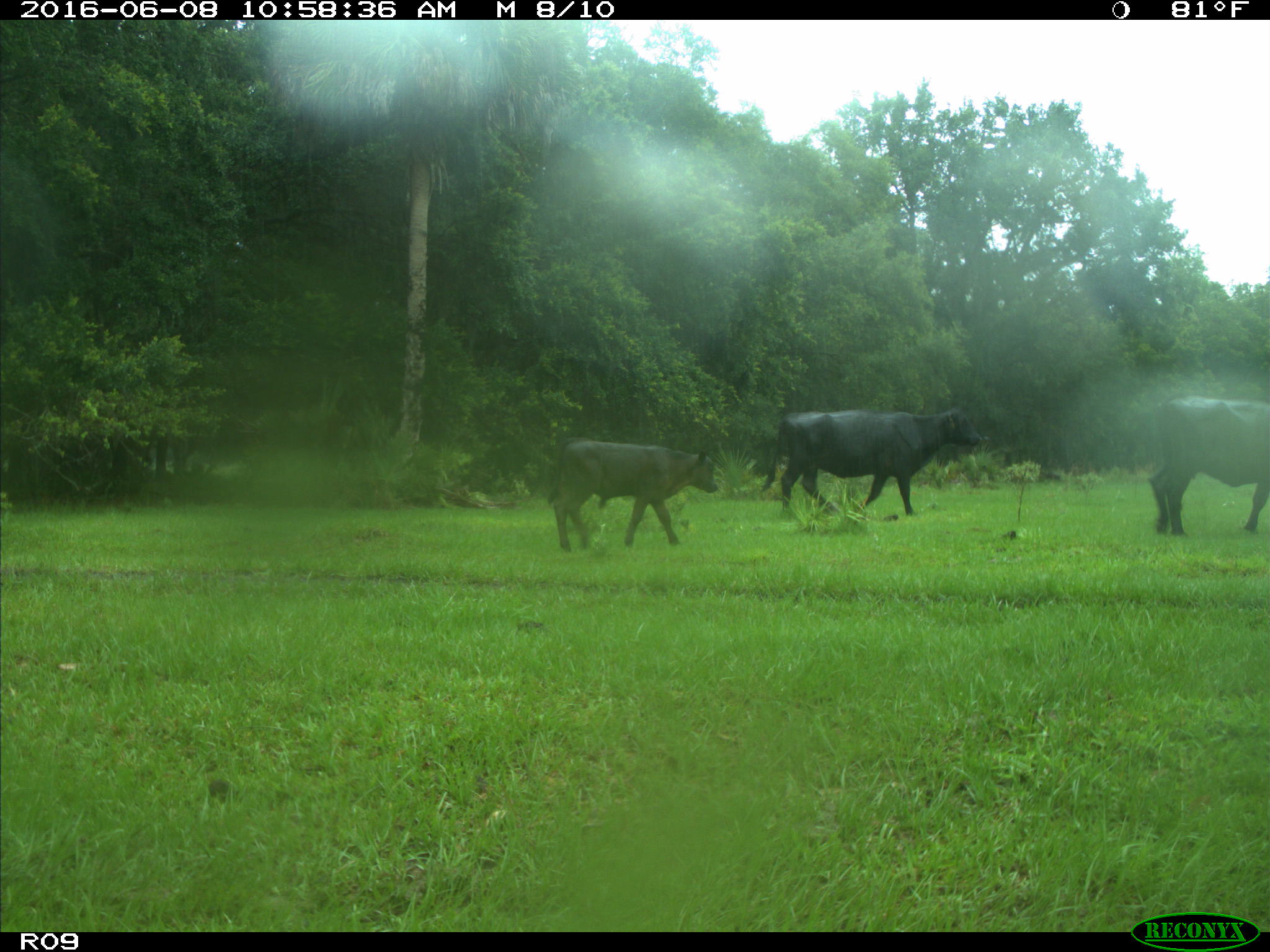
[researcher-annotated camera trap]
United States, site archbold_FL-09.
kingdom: Animalia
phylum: Chordata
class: Mammalia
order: Artiodactyla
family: Bovidae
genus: Bos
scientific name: Bos taurus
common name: domestic cow